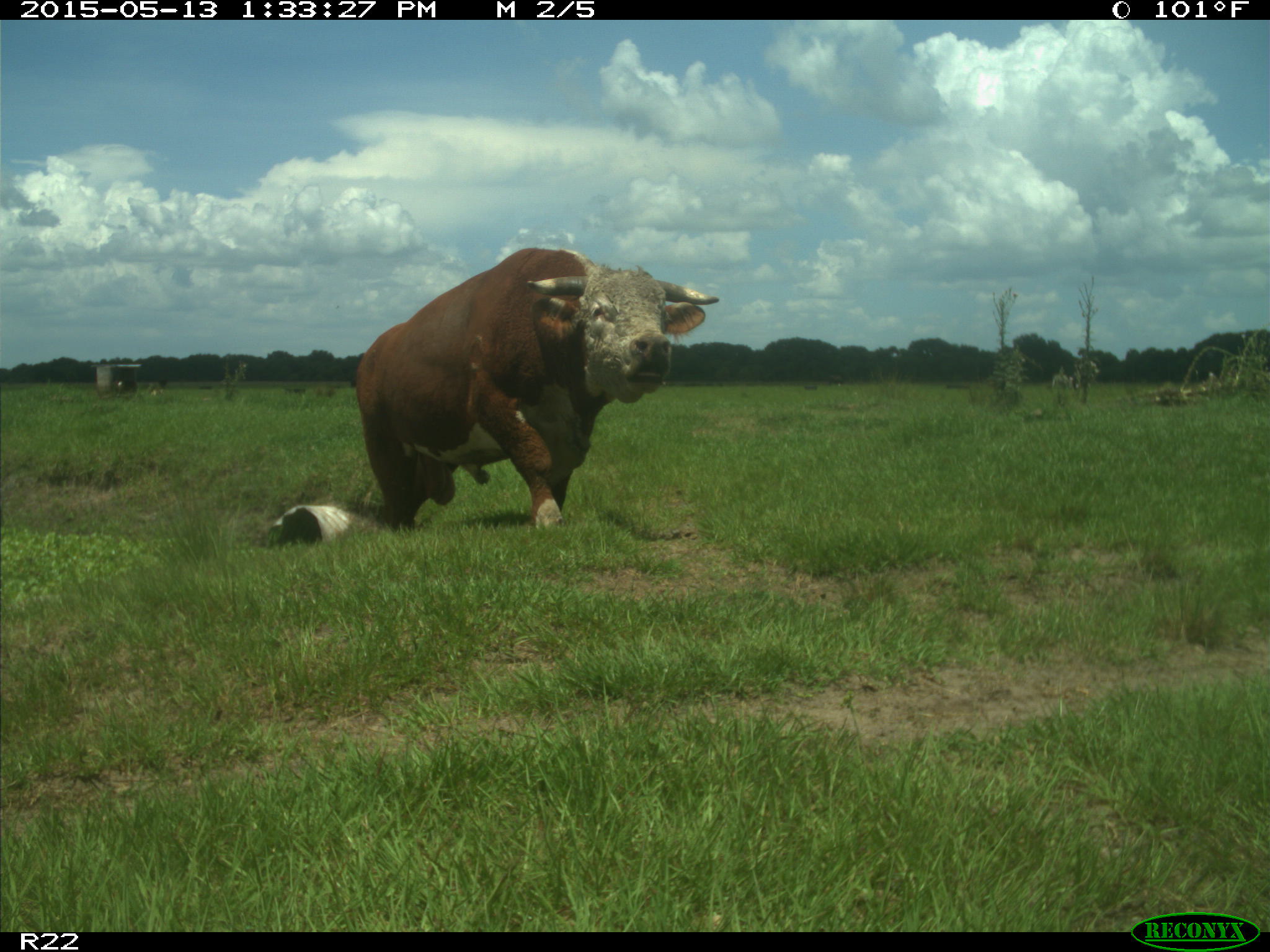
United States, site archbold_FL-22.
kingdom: Animalia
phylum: Chordata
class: Mammalia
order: Artiodactyla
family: Bovidae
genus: Bos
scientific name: Bos taurus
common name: domestic cow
Bos taurus (domestic cow).